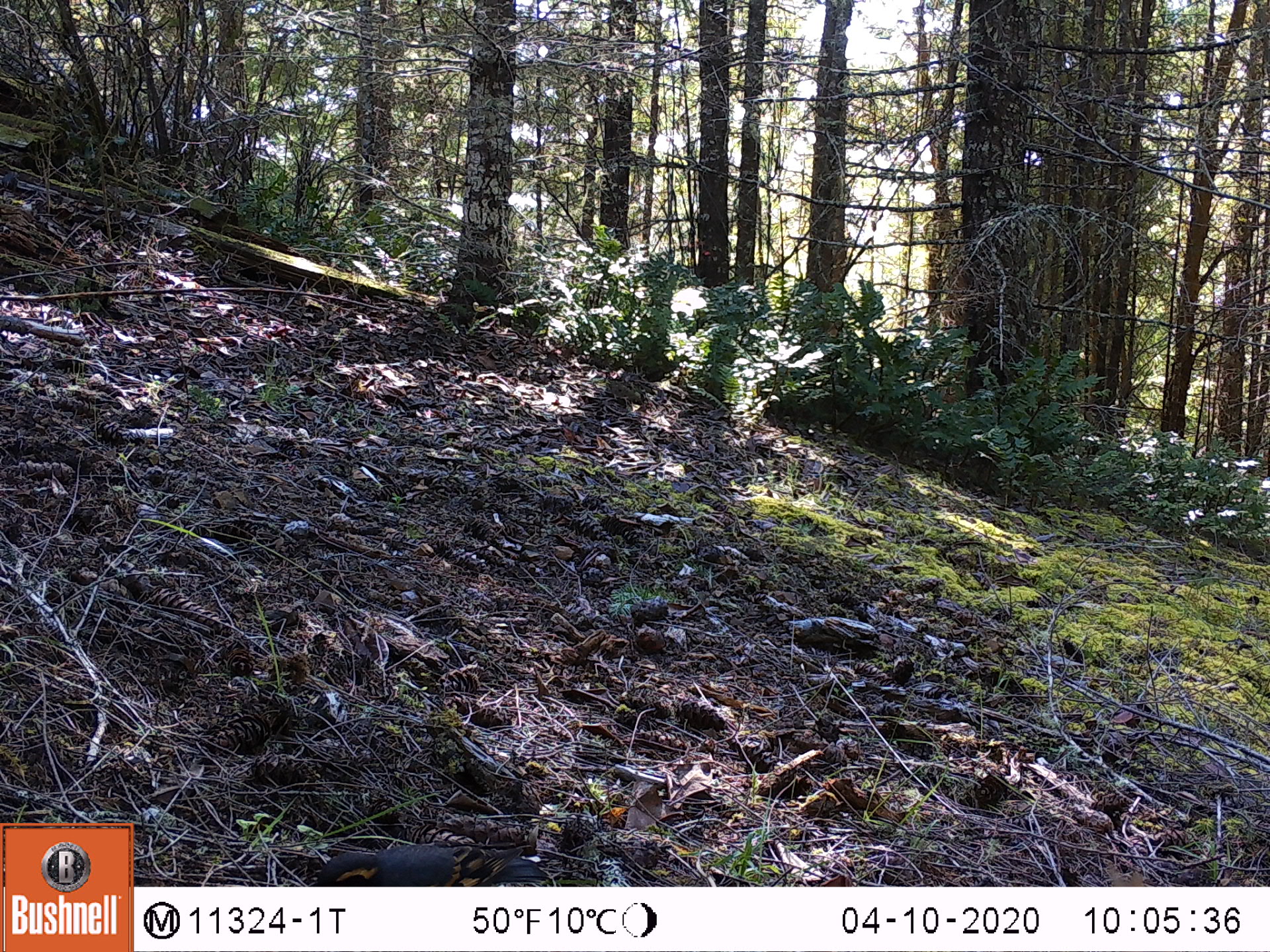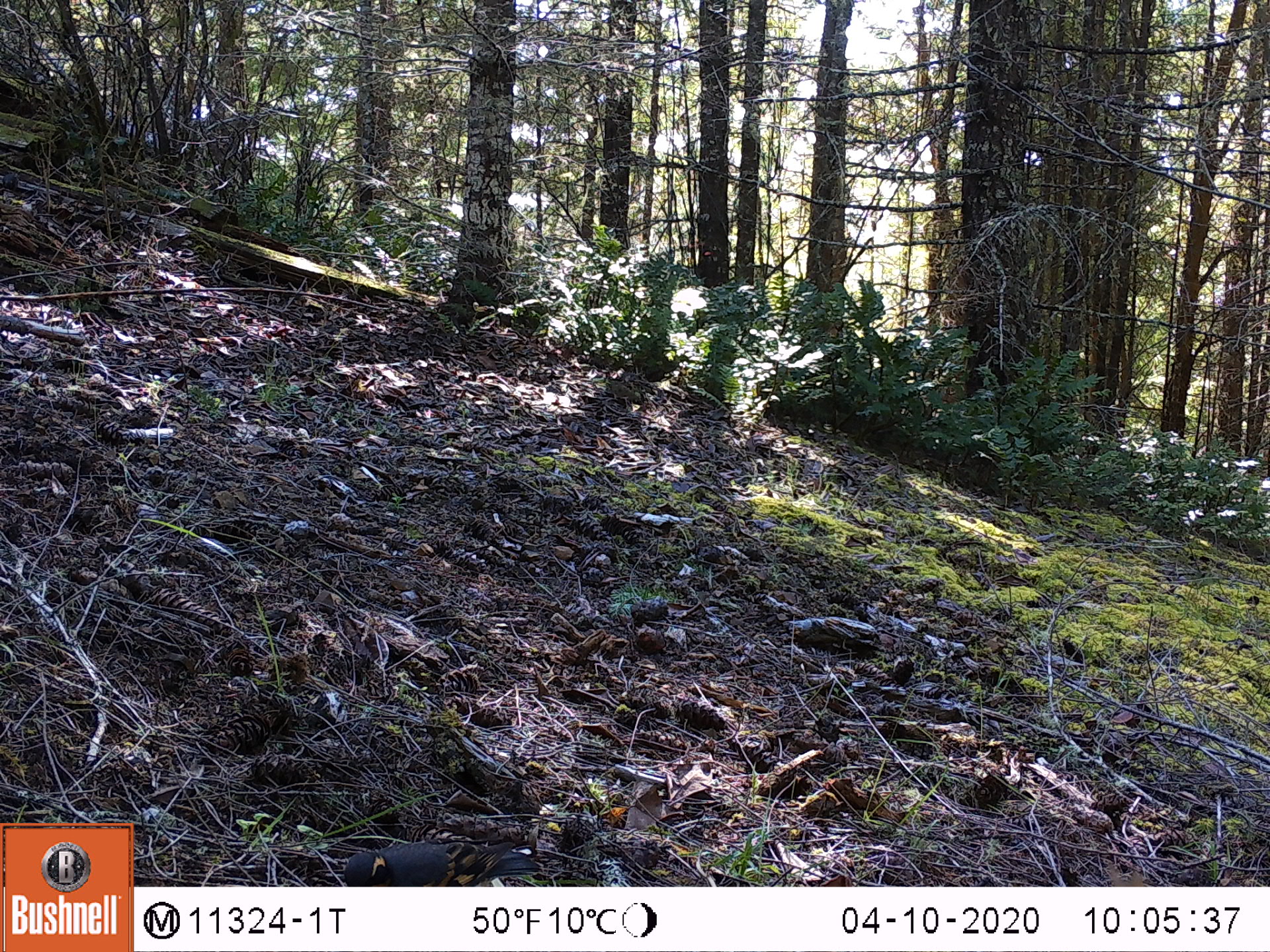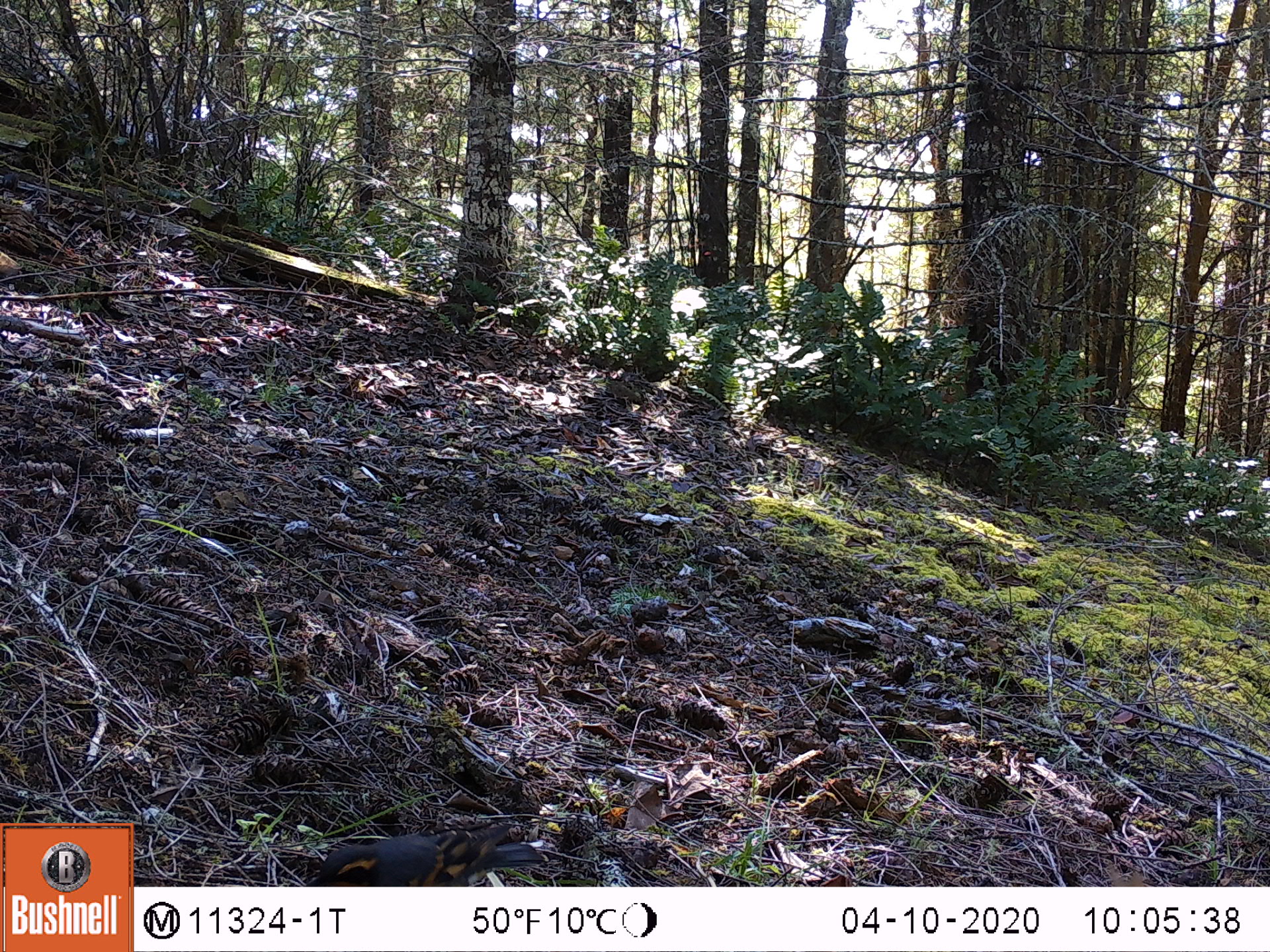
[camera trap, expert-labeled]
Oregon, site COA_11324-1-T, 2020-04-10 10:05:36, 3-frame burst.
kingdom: Animalia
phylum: Chordata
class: Aves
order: Passeriformes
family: Turdidae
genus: Ixoreus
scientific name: Ixoreus naevius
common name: varied thrush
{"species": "varied thrush (Ixoreus naevius)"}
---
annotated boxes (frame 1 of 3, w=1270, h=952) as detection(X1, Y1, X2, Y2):
varied thrush: detection(313, 837, 534, 883)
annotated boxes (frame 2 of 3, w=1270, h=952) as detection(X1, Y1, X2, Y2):
varied thrush: detection(341, 835, 540, 880)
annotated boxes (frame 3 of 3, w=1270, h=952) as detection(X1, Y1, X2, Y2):
varied thrush: detection(311, 817, 544, 883)